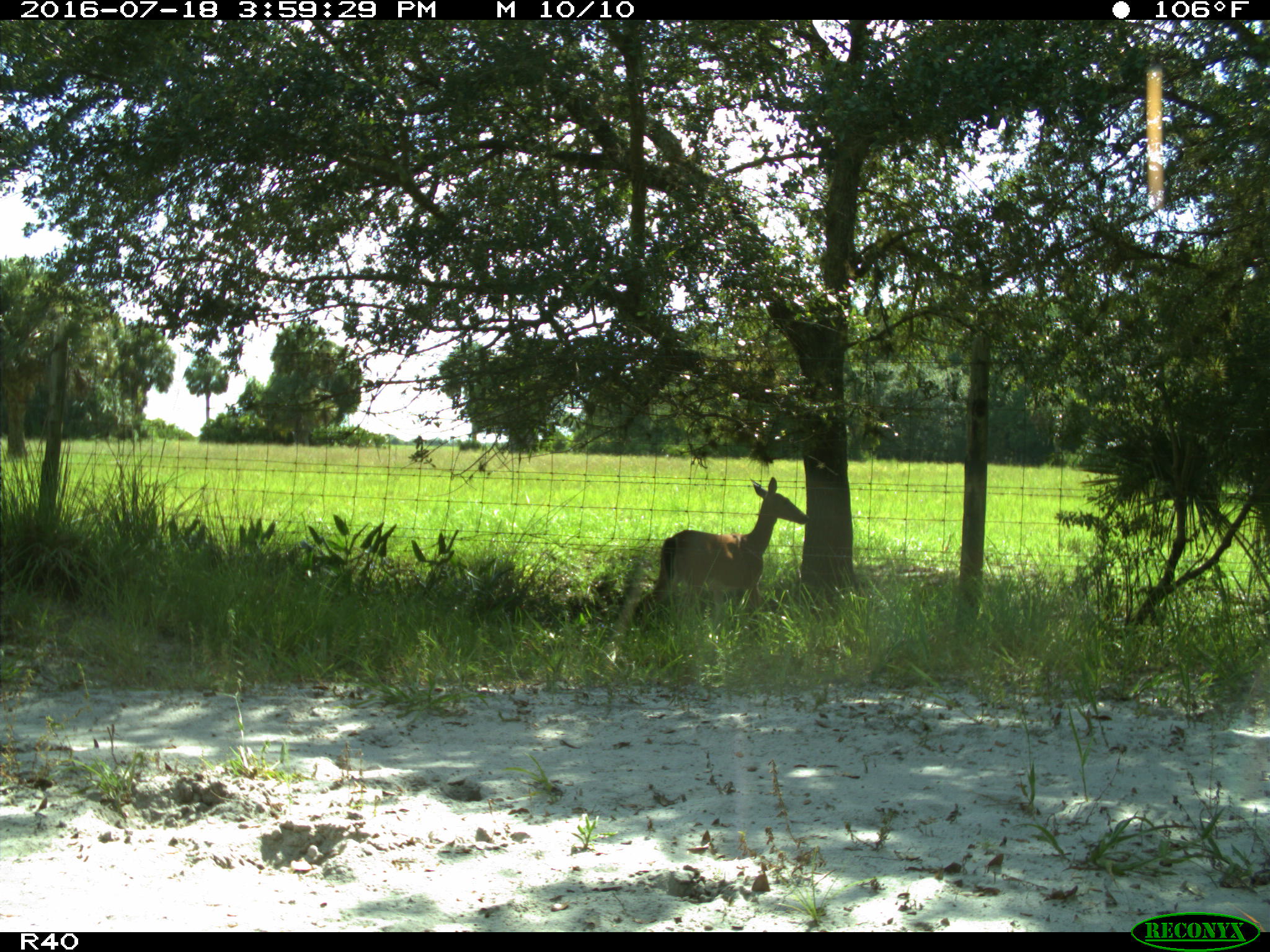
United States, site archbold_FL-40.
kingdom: Animalia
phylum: Chordata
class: Mammalia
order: Artiodactyla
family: Cervidae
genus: Odocoileus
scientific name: Odocoileus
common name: deer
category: unidentified deer